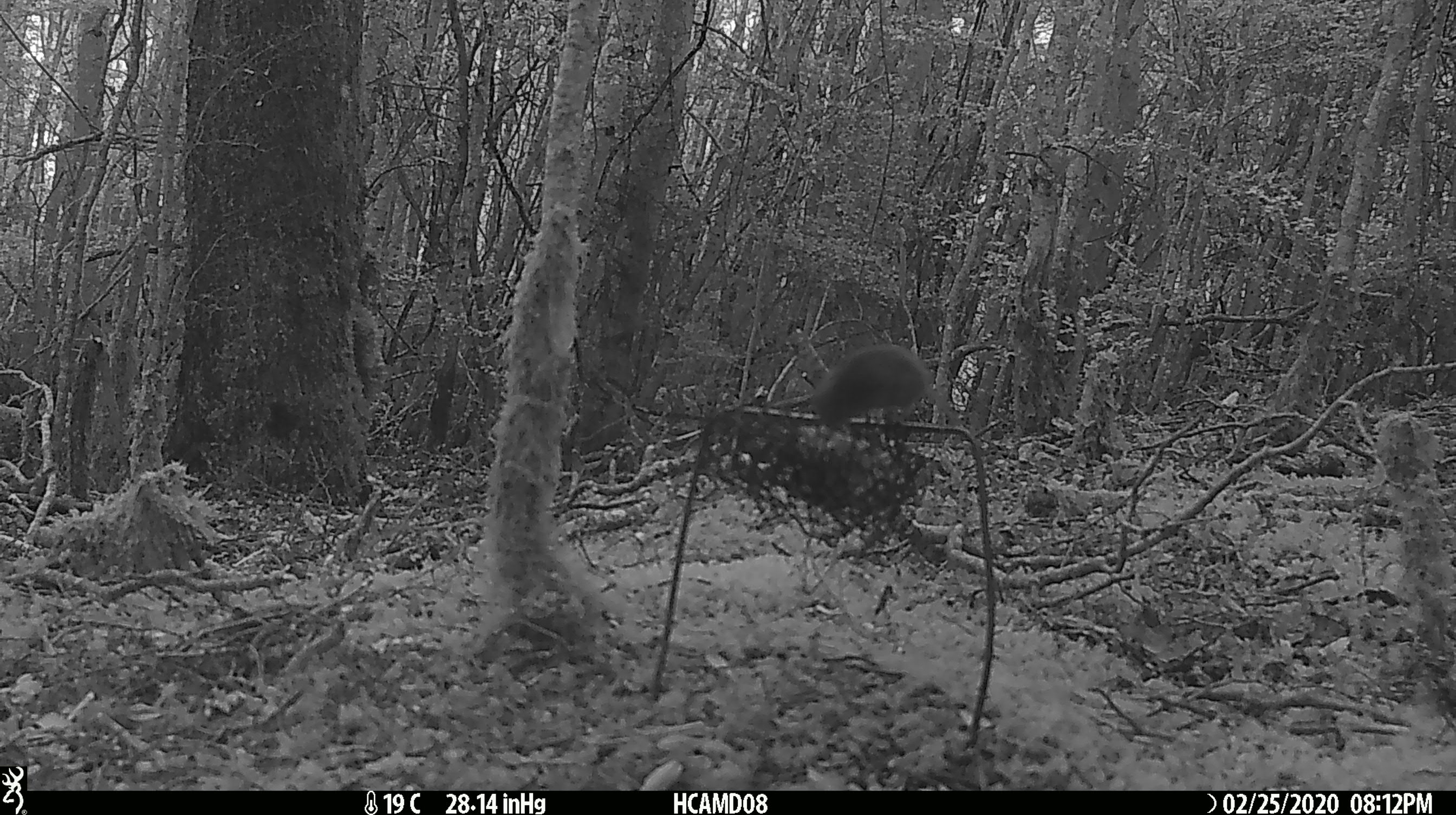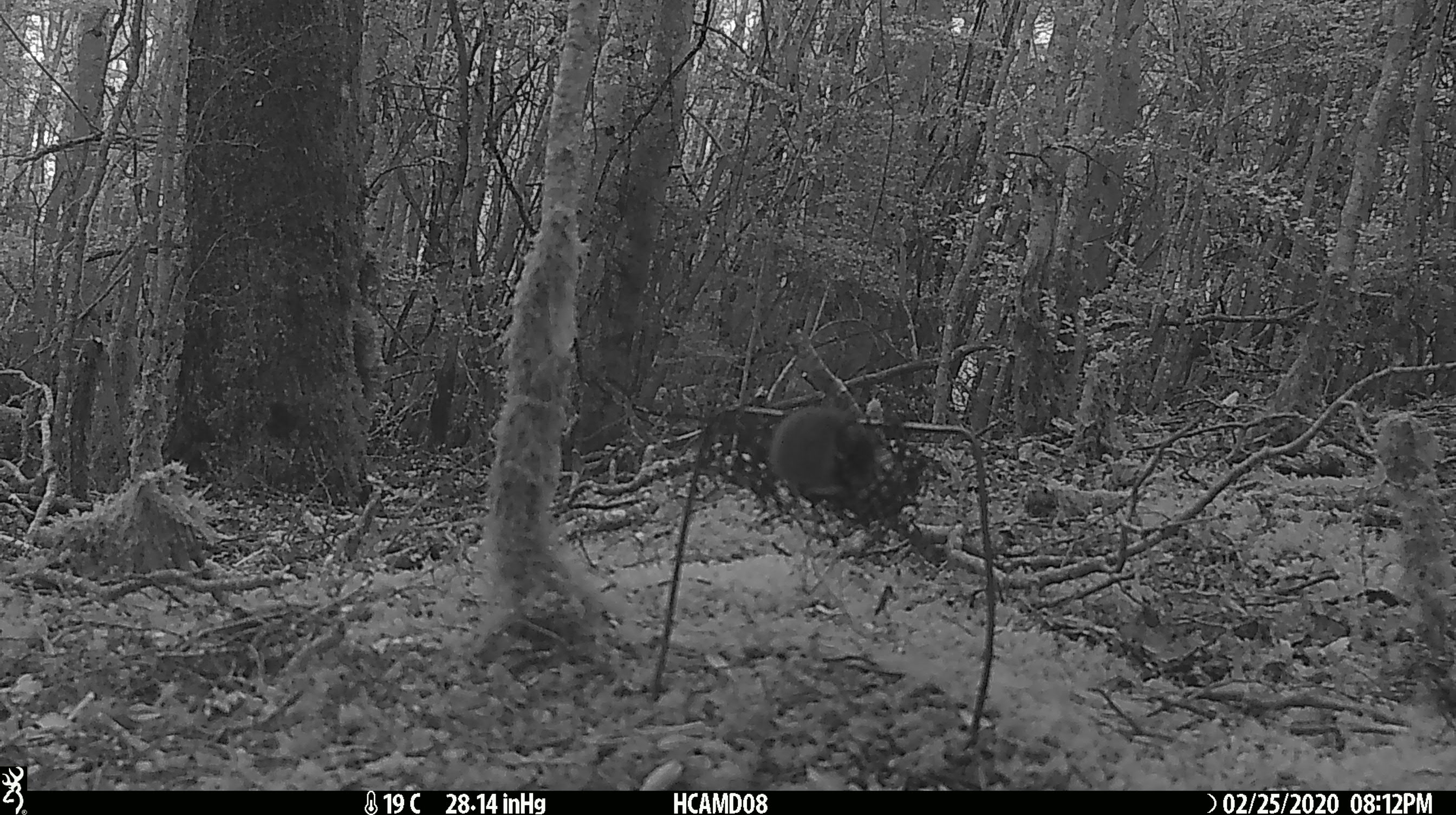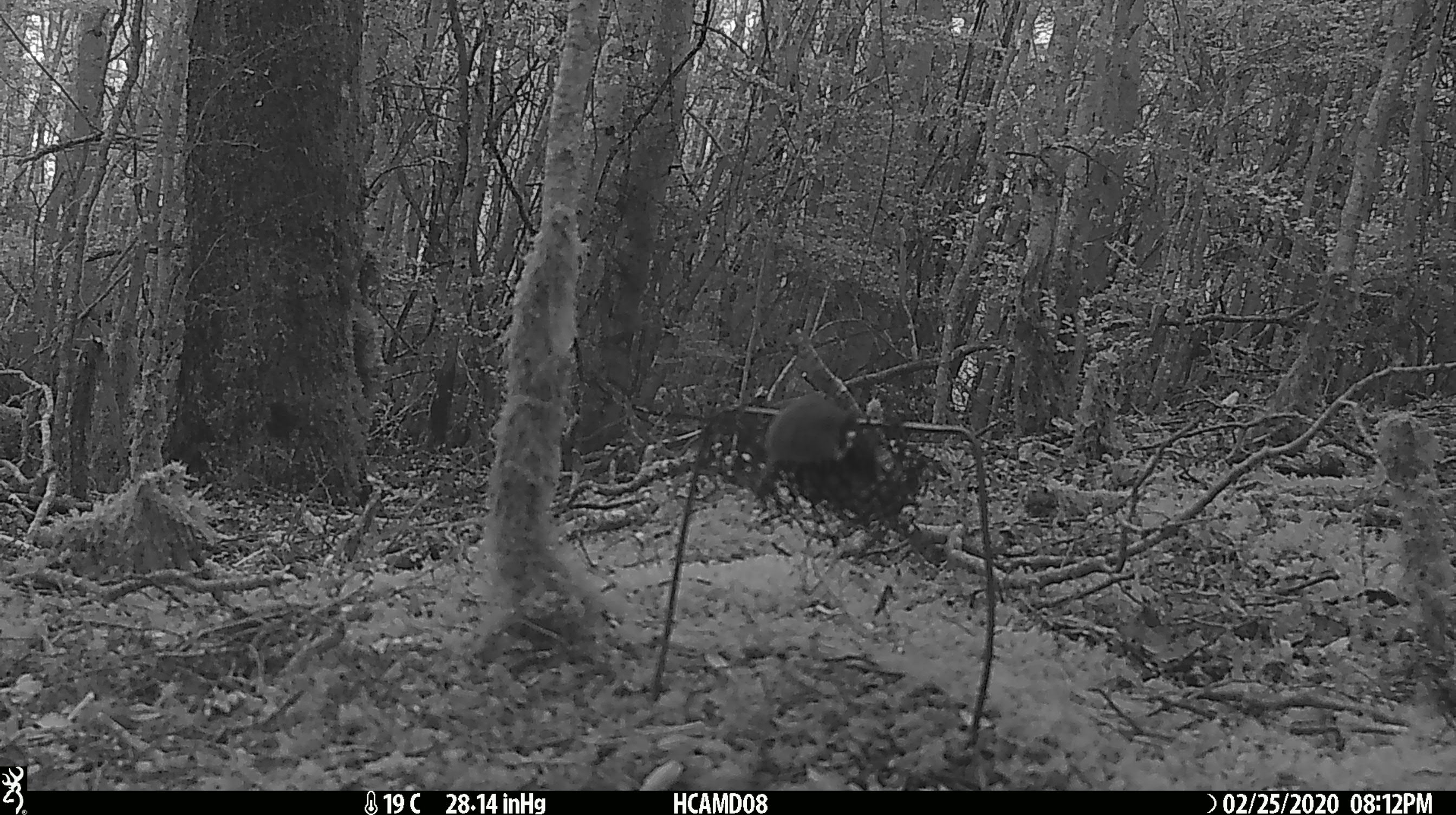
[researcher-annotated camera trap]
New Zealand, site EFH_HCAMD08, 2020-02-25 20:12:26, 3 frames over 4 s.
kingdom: Animalia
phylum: Chordata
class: Mammalia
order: Rodentia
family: Muridae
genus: Mus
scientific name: Mus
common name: mouse